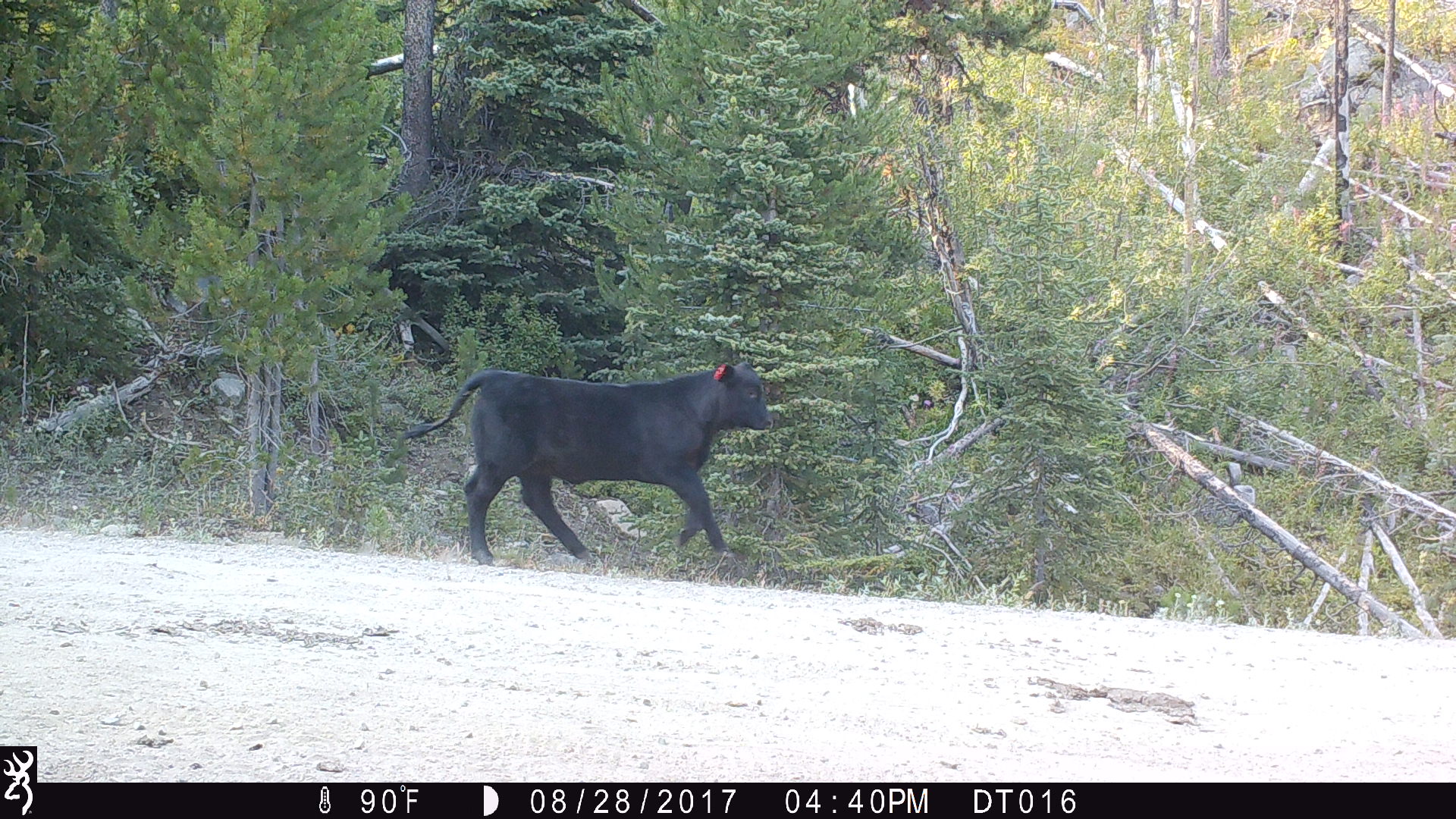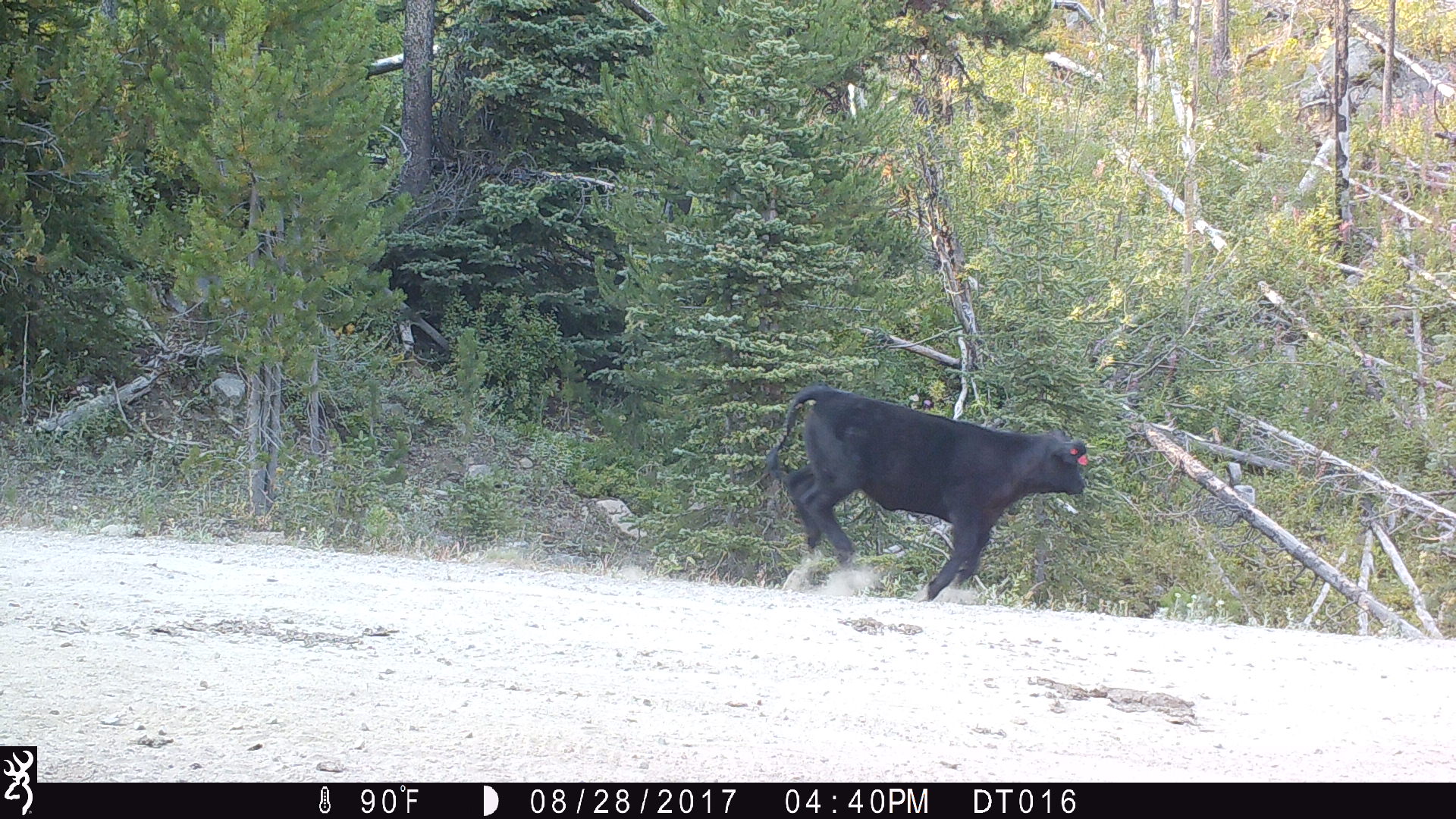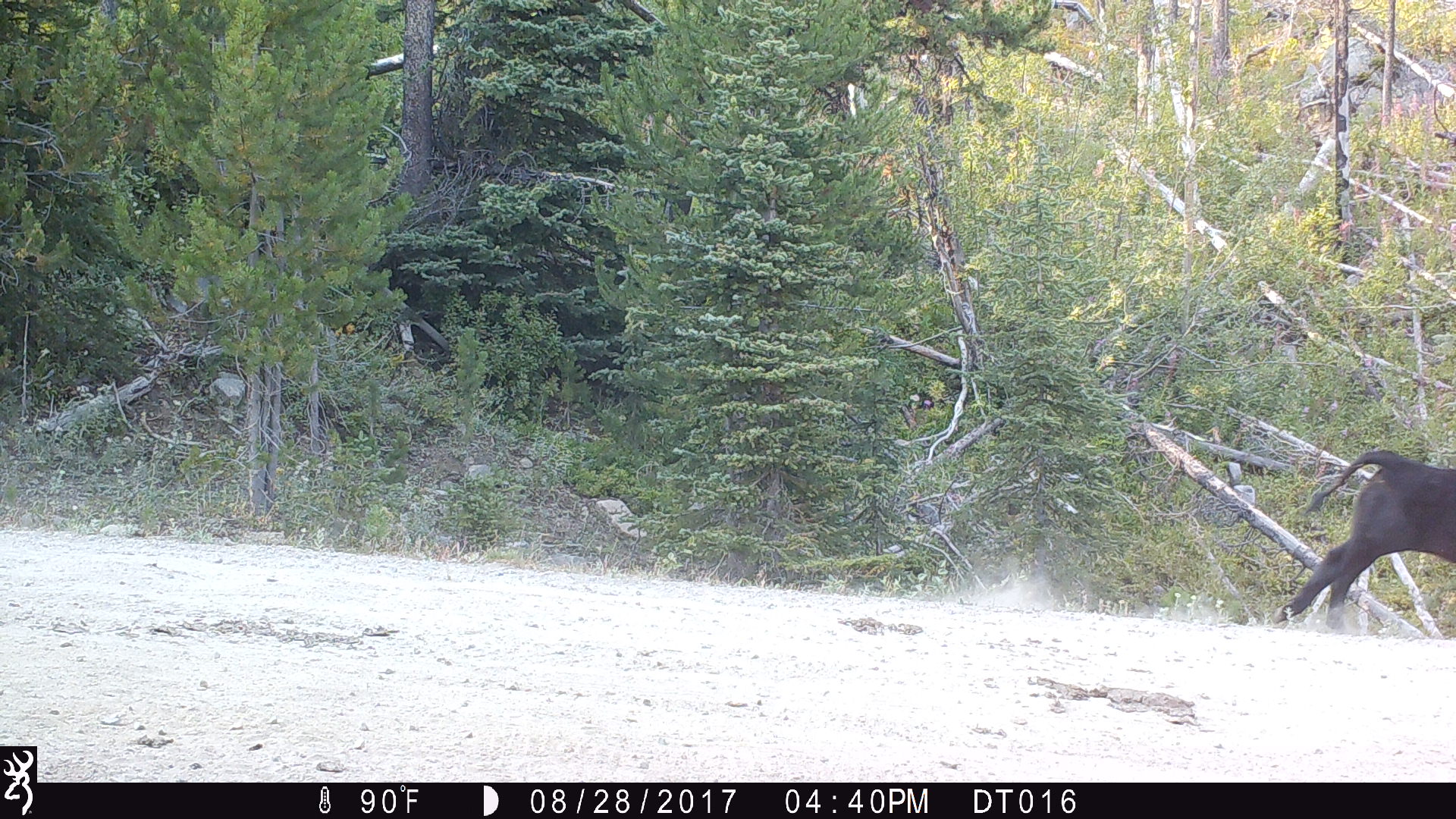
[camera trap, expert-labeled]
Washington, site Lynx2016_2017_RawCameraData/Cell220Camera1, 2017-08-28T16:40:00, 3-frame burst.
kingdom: Animalia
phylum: Chordata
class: Mammalia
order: Artiodactyla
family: Bovidae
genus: Bos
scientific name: Bos taurus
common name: domestic cattle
Domestic cattle (Bos taurus). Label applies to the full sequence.